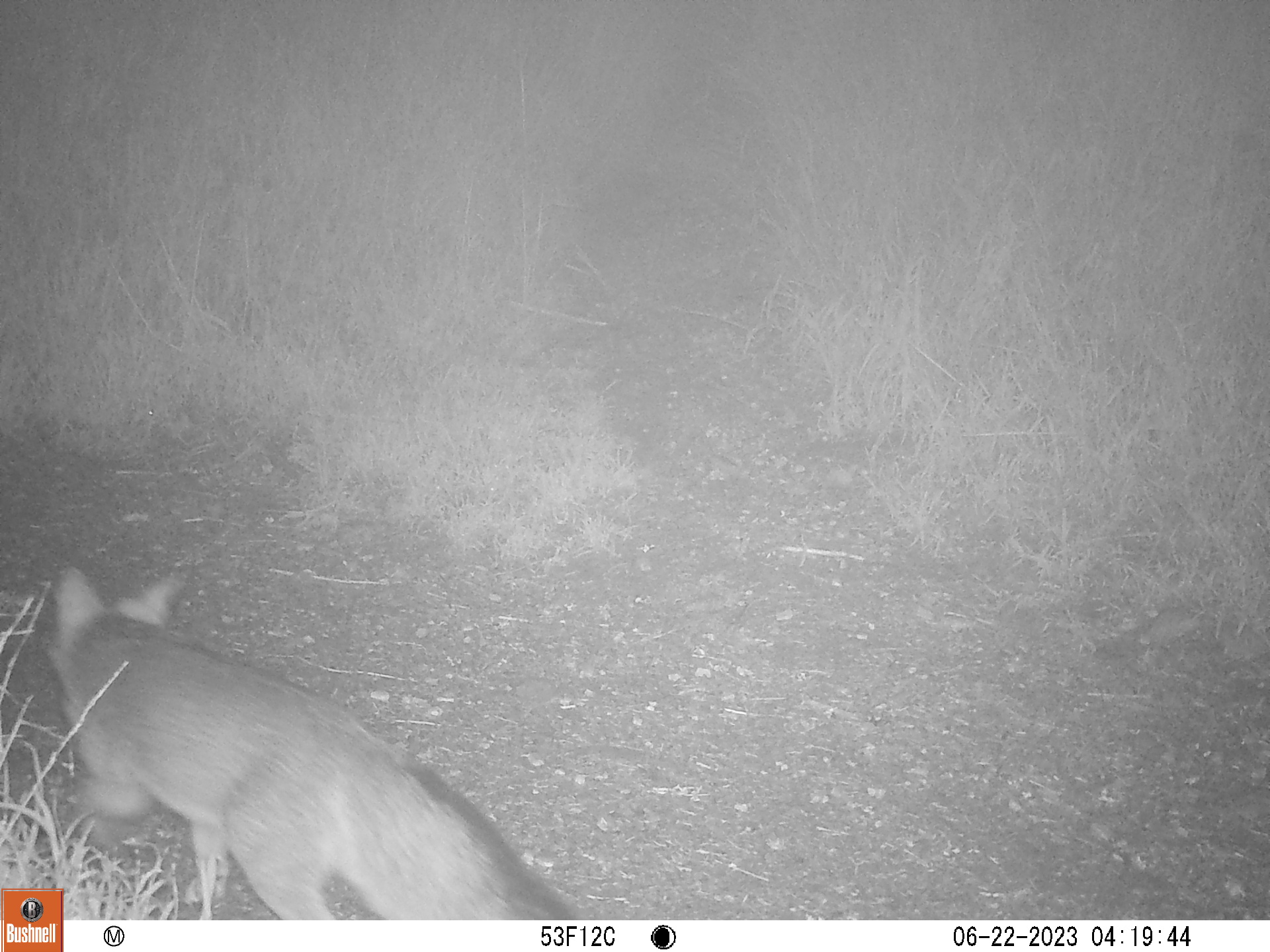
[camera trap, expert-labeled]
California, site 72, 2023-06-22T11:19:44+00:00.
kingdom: Animalia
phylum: Chordata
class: Mammalia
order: Carnivora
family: Canidae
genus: Urocyon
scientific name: Urocyon cinereoargenteus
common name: gray fox